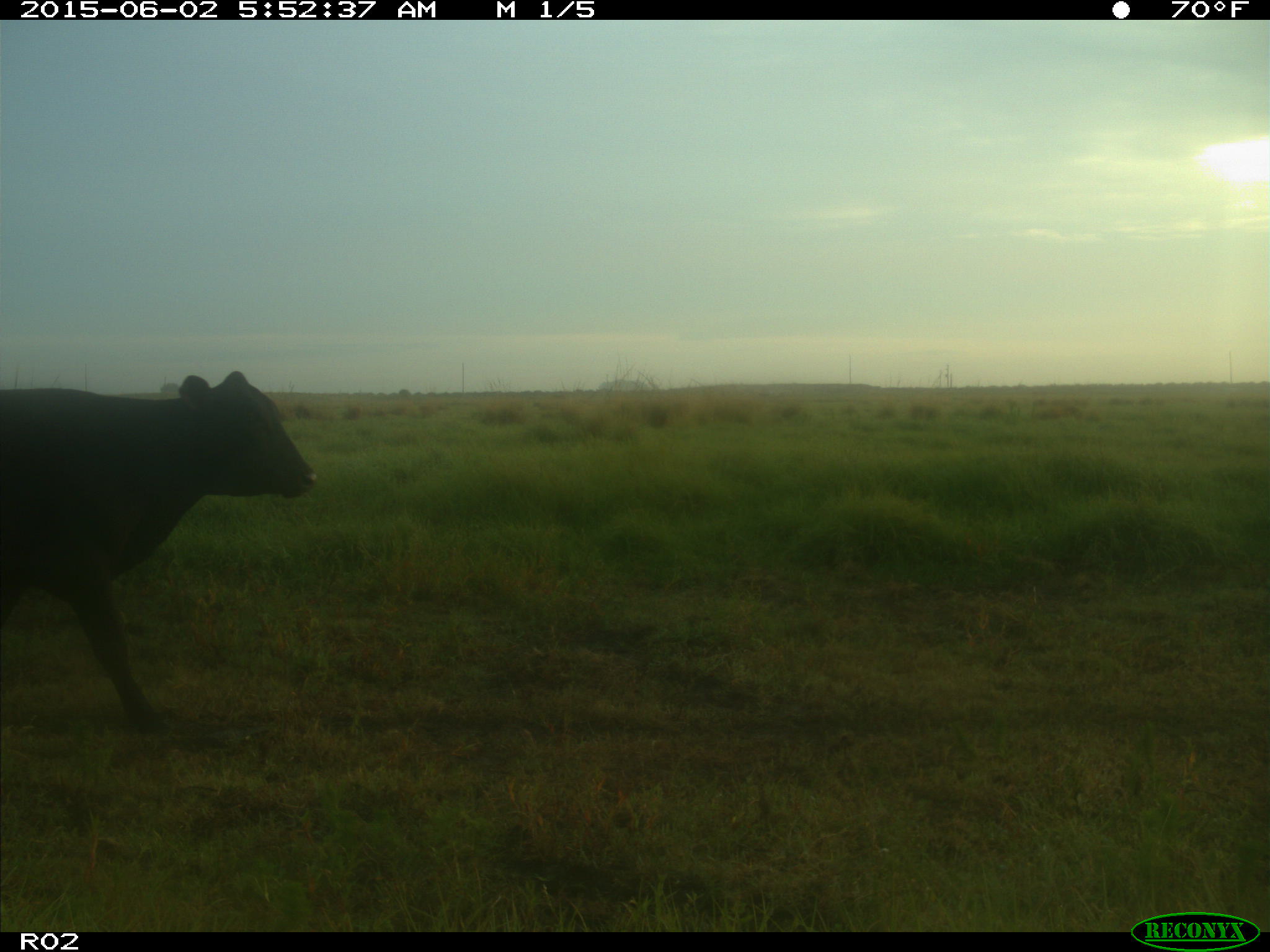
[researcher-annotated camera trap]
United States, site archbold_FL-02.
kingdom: Animalia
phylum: Chordata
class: Mammalia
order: Artiodactyla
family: Bovidae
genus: Bos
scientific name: Bos taurus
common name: domestic cow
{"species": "Bos taurus (domestic cow)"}